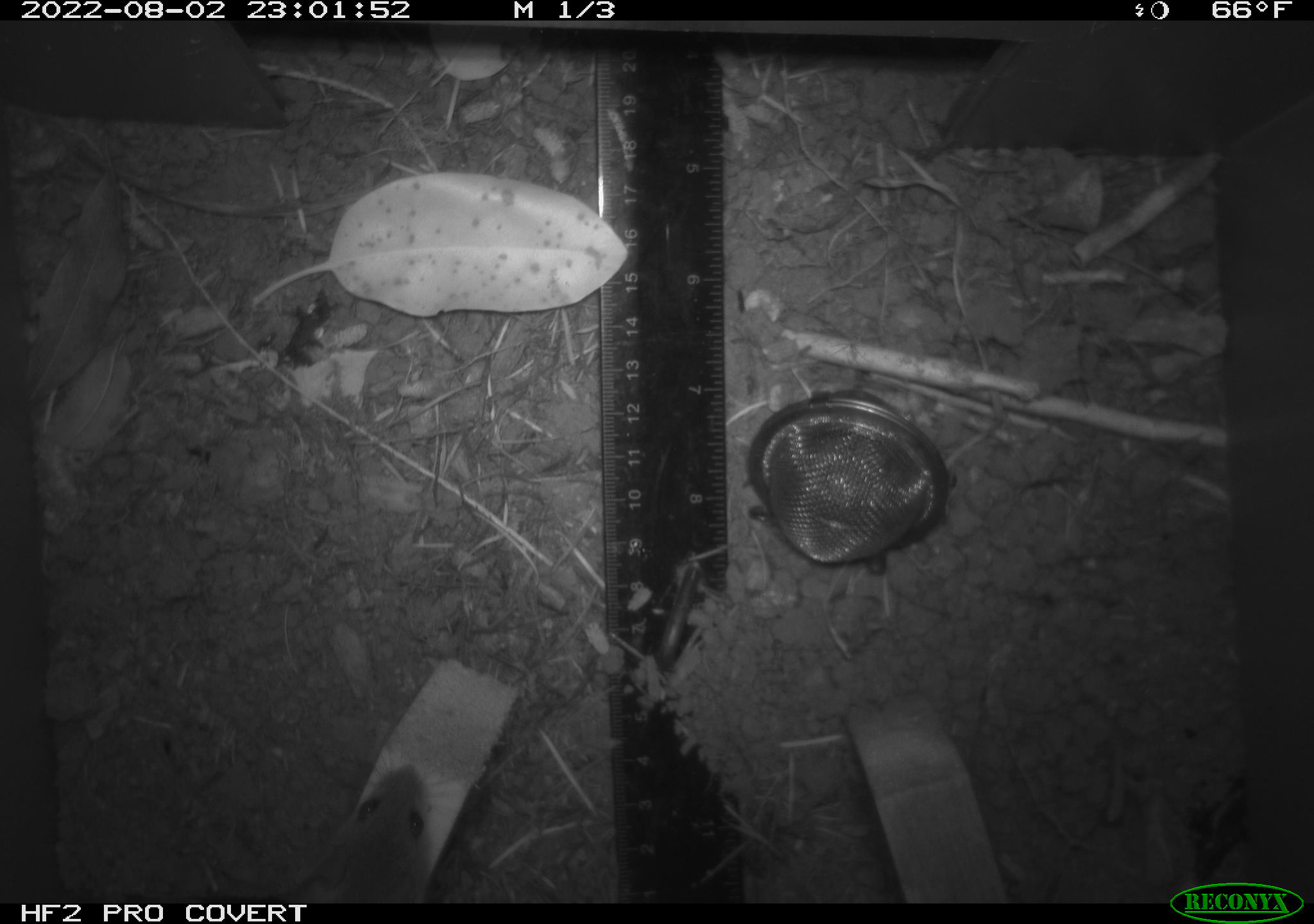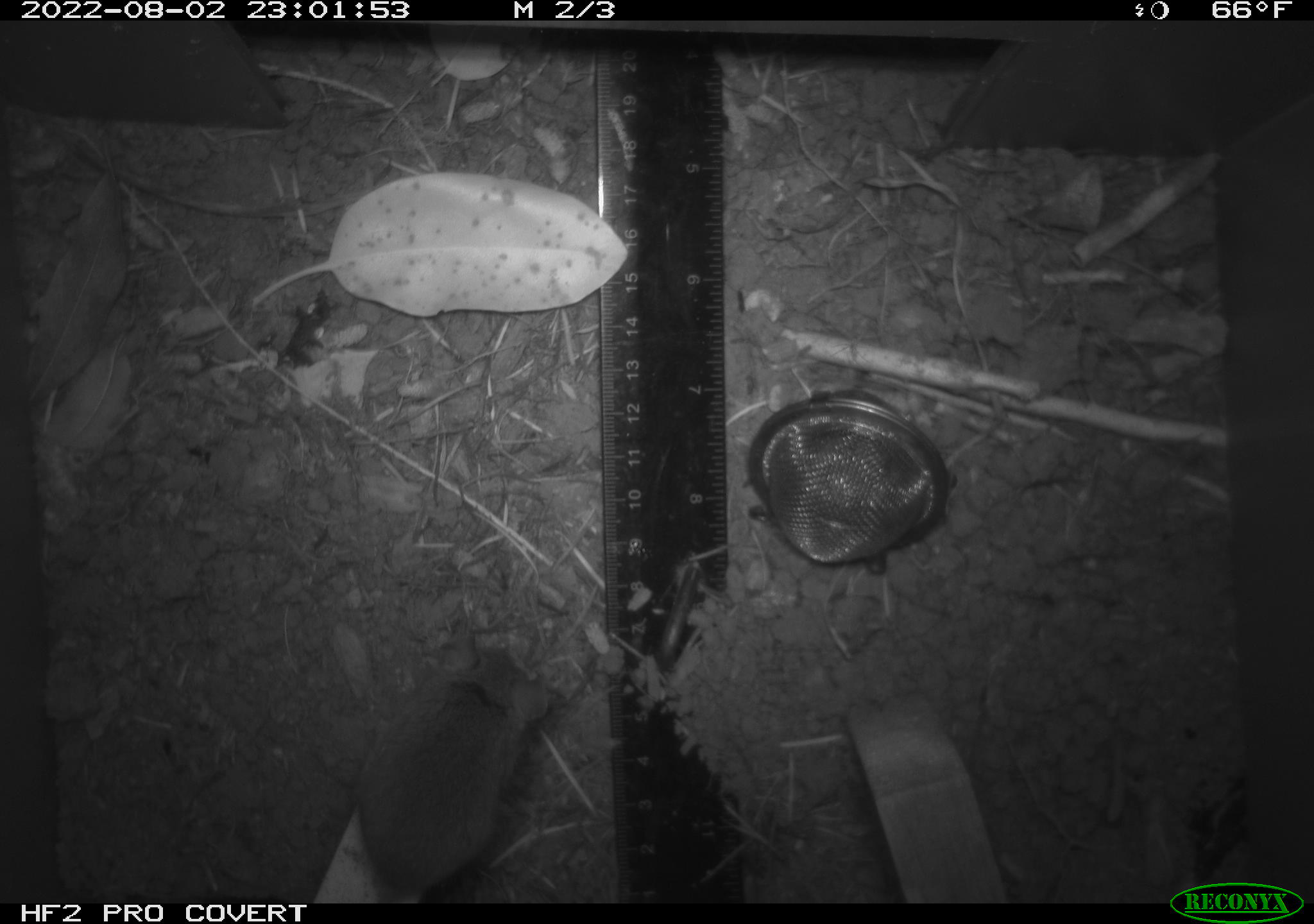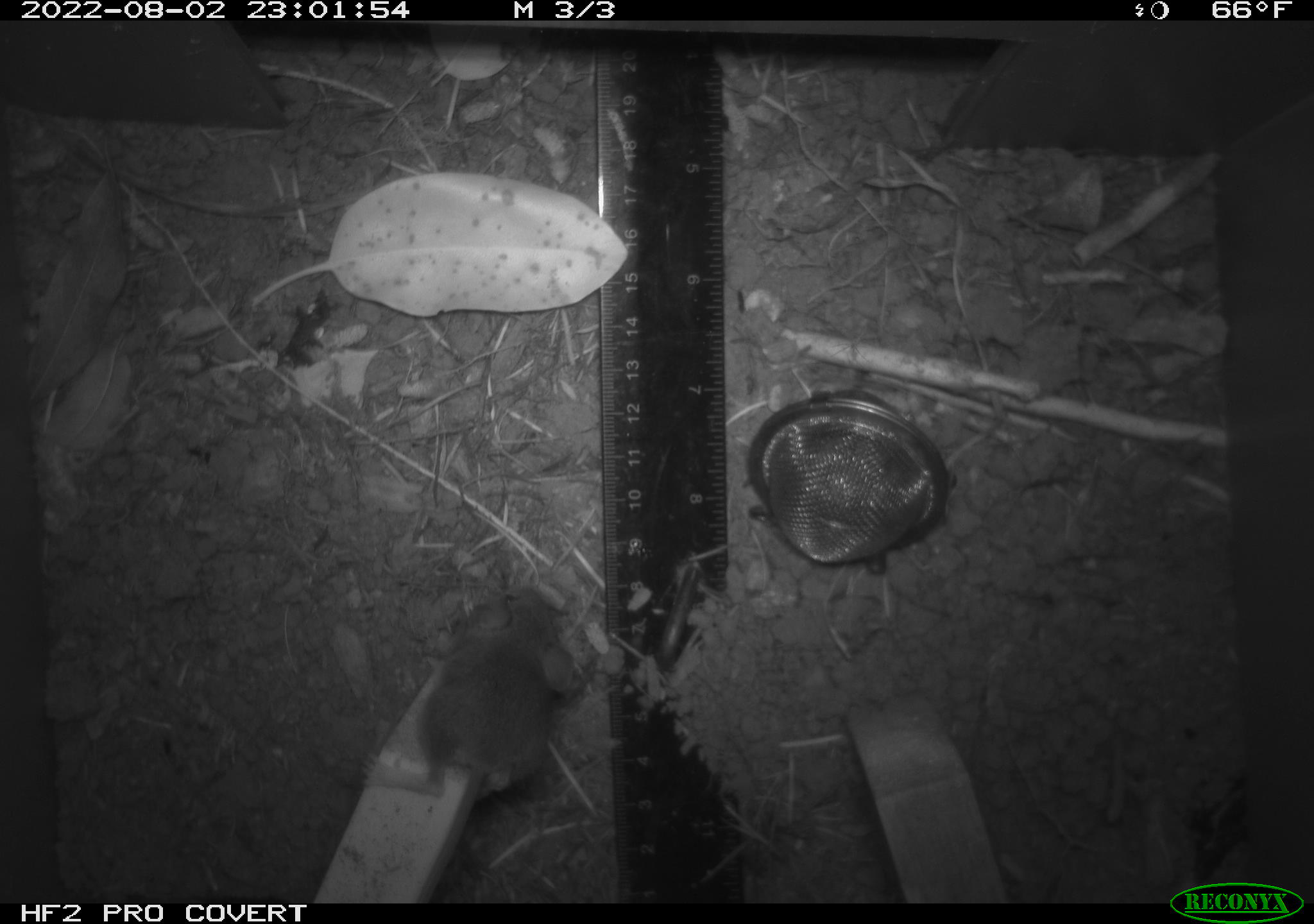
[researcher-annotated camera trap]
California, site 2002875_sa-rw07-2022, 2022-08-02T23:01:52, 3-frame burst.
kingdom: Animalia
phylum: Chordata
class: Mammalia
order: Rodentia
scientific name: Rodentia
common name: mouse species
Mouse species (Rodentia).